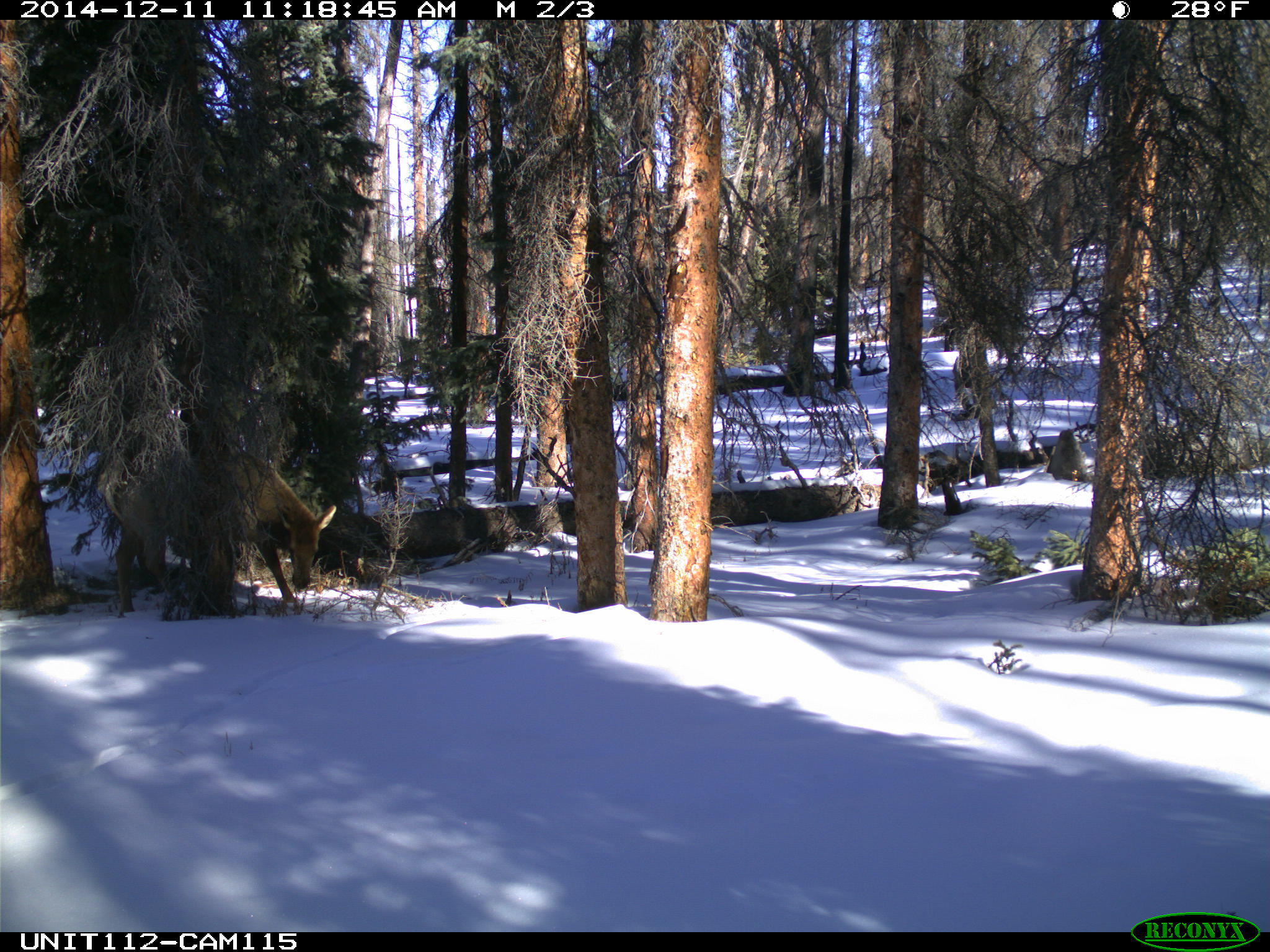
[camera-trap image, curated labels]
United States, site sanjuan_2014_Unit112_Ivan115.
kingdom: Animalia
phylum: Chordata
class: Mammalia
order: Artiodactyla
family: Cervidae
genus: Cervus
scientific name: Cervus elaphus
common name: red deer